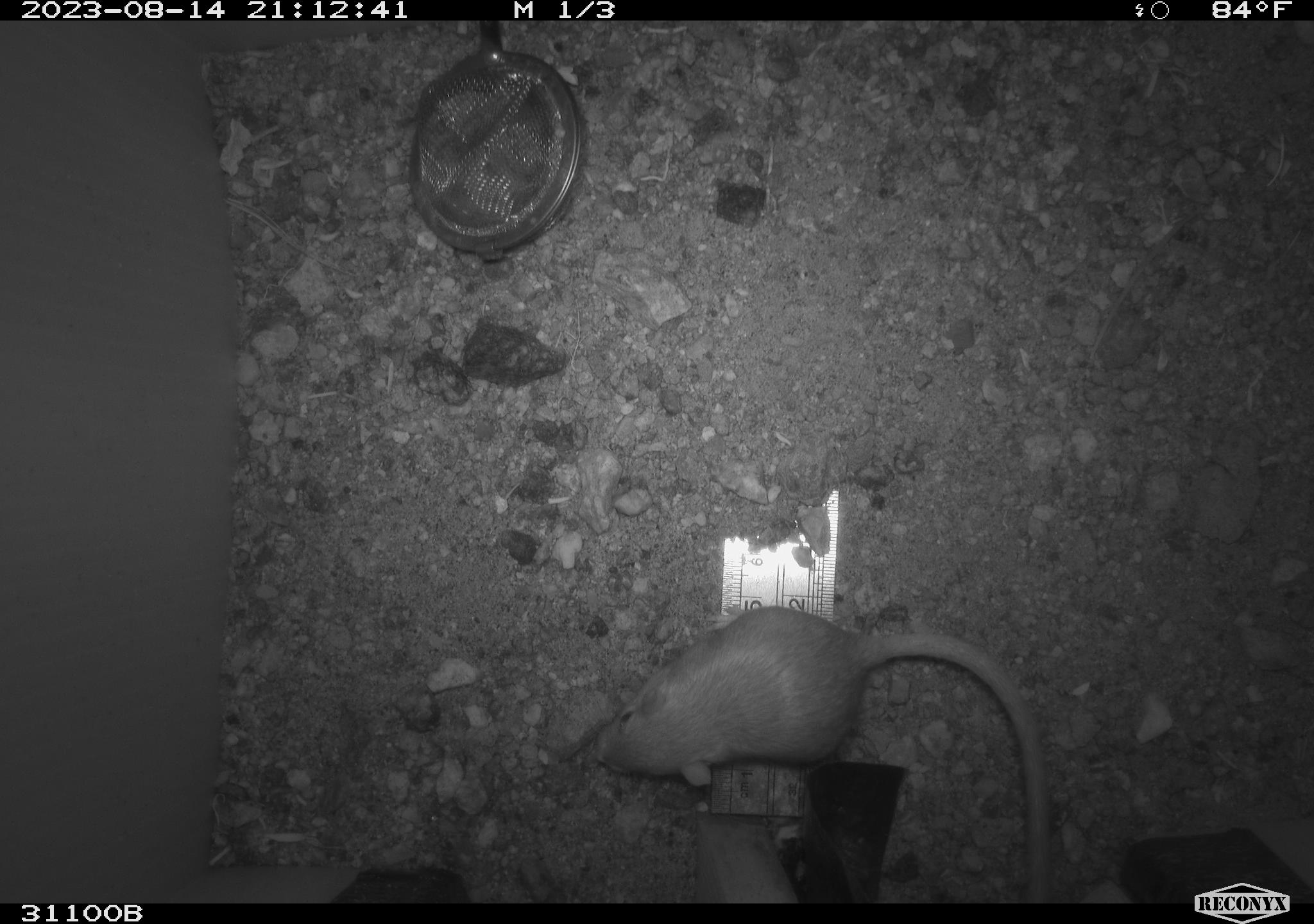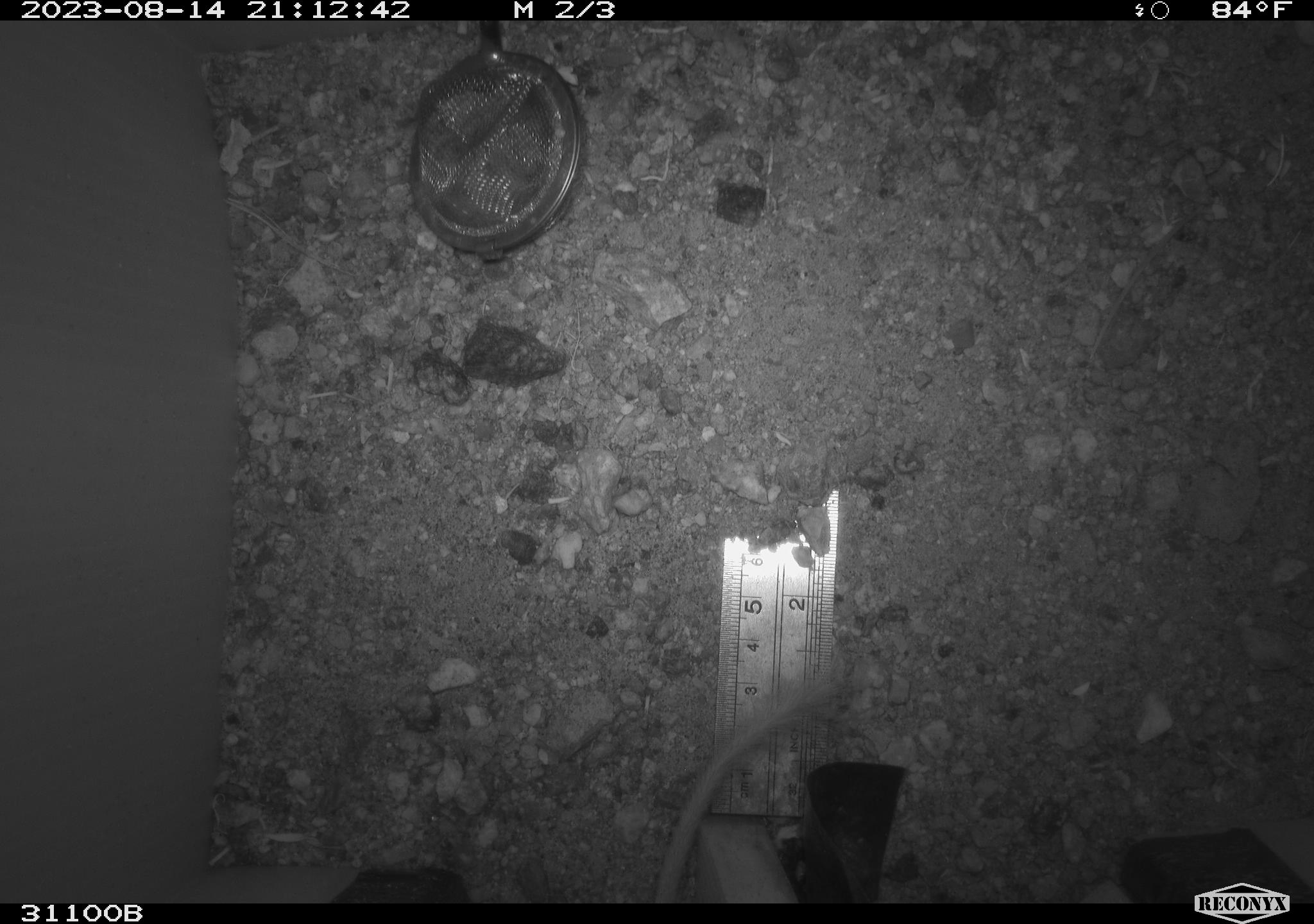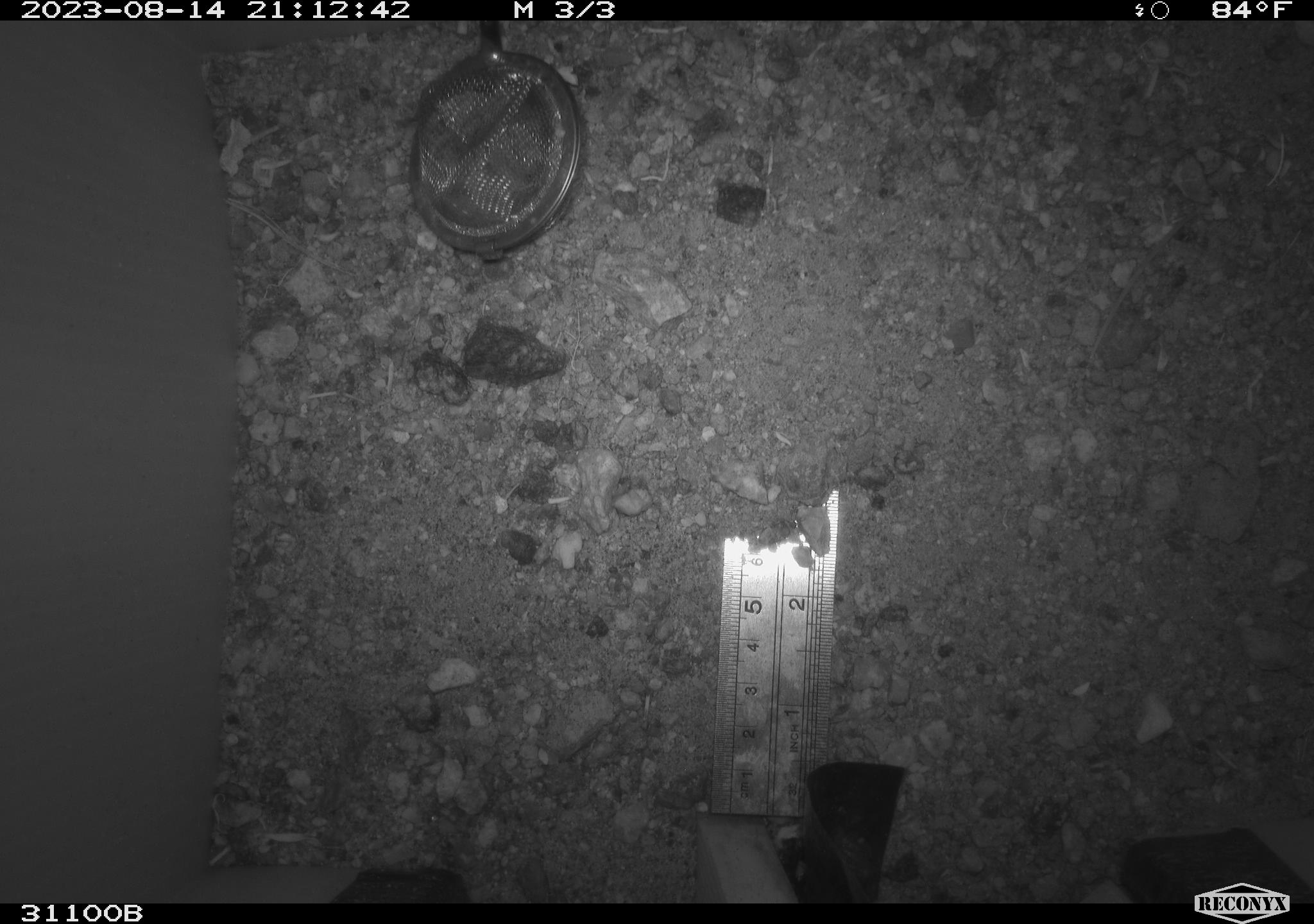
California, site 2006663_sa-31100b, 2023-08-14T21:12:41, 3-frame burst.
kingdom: Animalia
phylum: Chordata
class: Mammalia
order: Rodentia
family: Heteromyidae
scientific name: Heteromyidae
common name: kangaroo rats and pocket mice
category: heteromyidae family